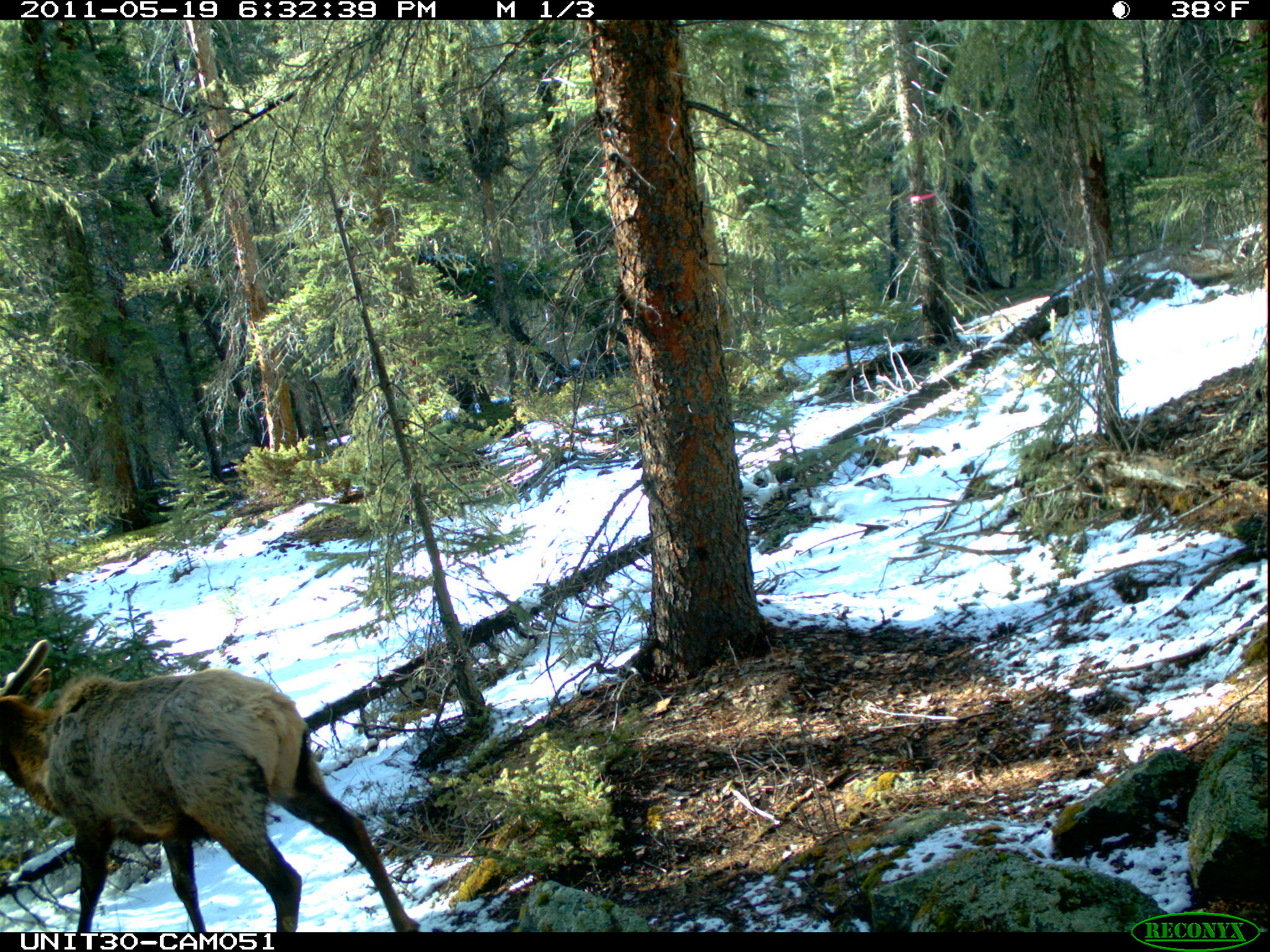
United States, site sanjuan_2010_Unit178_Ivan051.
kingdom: Animalia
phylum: Chordata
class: Mammalia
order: Artiodactyla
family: Cervidae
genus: Cervus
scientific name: Cervus elaphus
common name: red deer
Cervus elaphus (red deer).